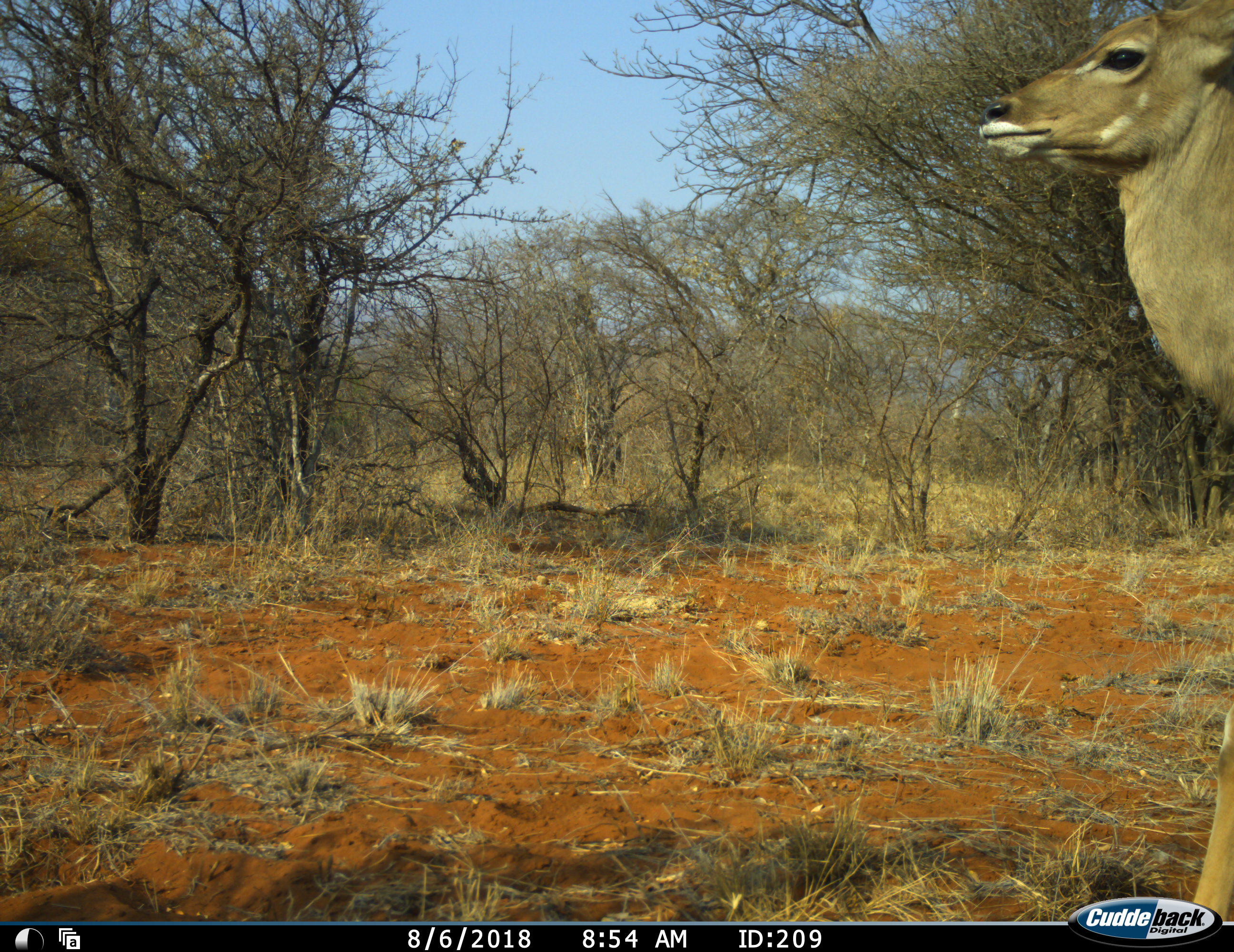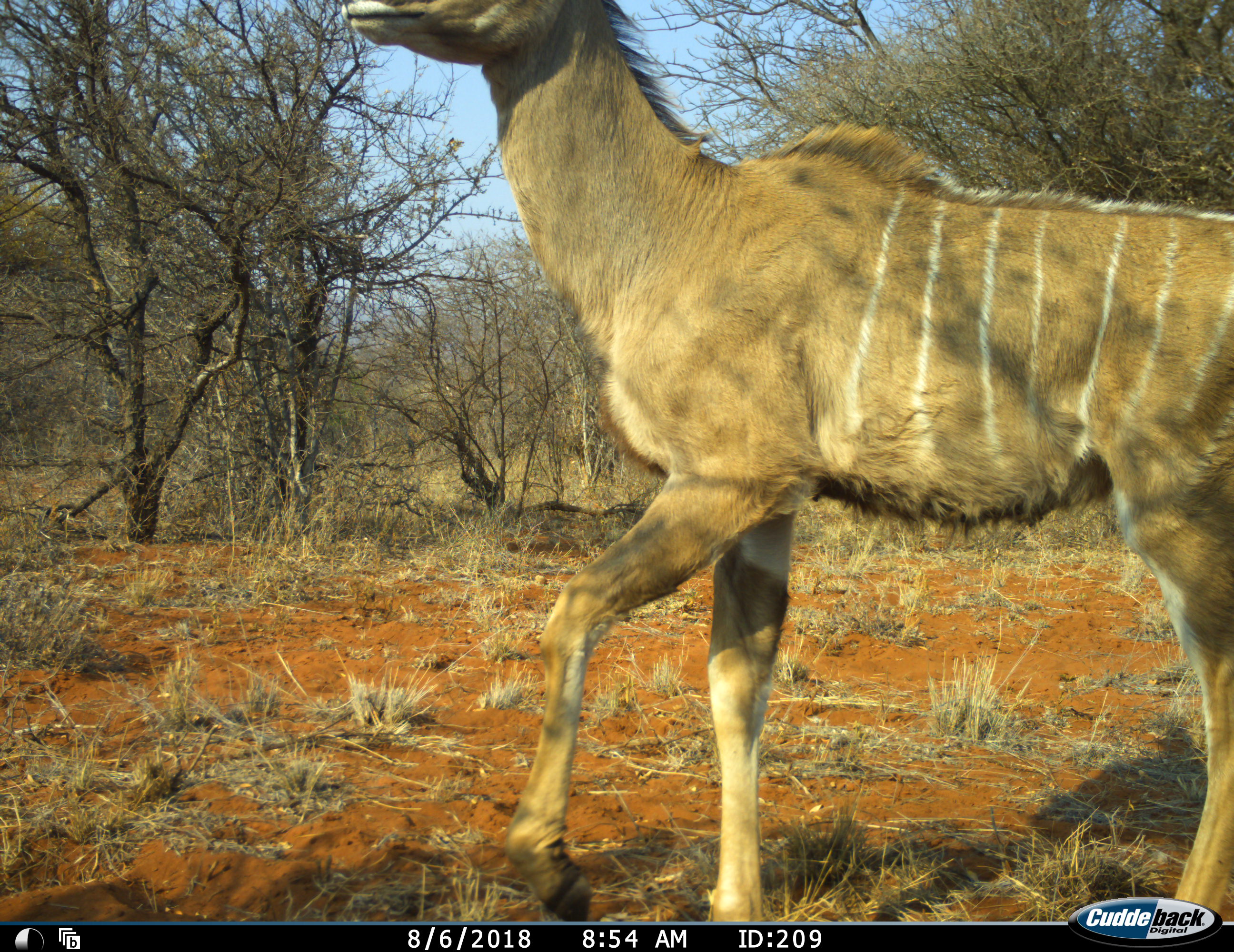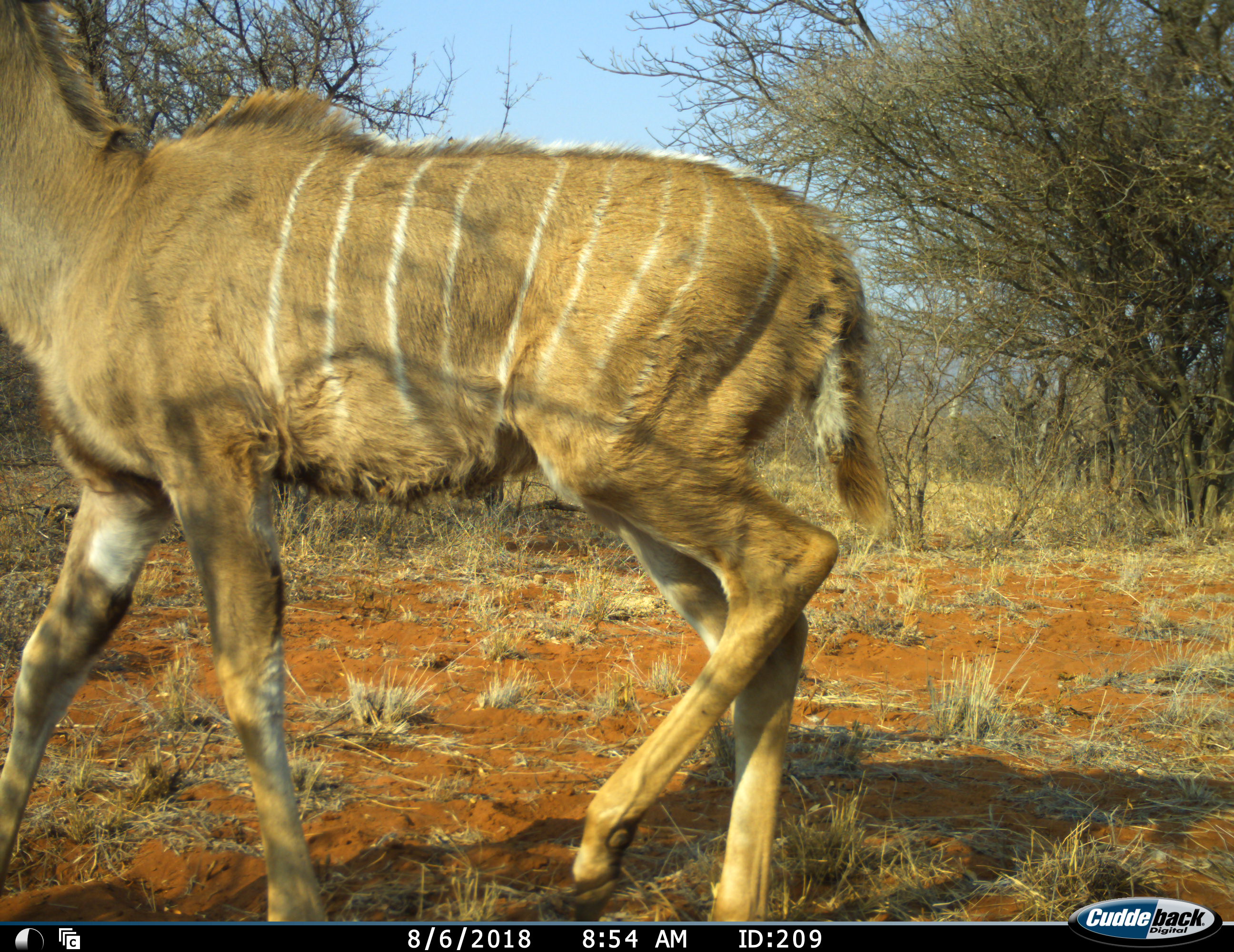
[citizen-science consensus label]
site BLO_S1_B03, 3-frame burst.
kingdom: Animalia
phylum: Chordata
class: Mammalia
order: Artiodactyla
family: Bovidae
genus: Tragelaphus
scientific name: Tragelaphus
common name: kudu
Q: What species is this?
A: Kudu (Tragelaphus).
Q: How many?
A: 1.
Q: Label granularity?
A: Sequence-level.